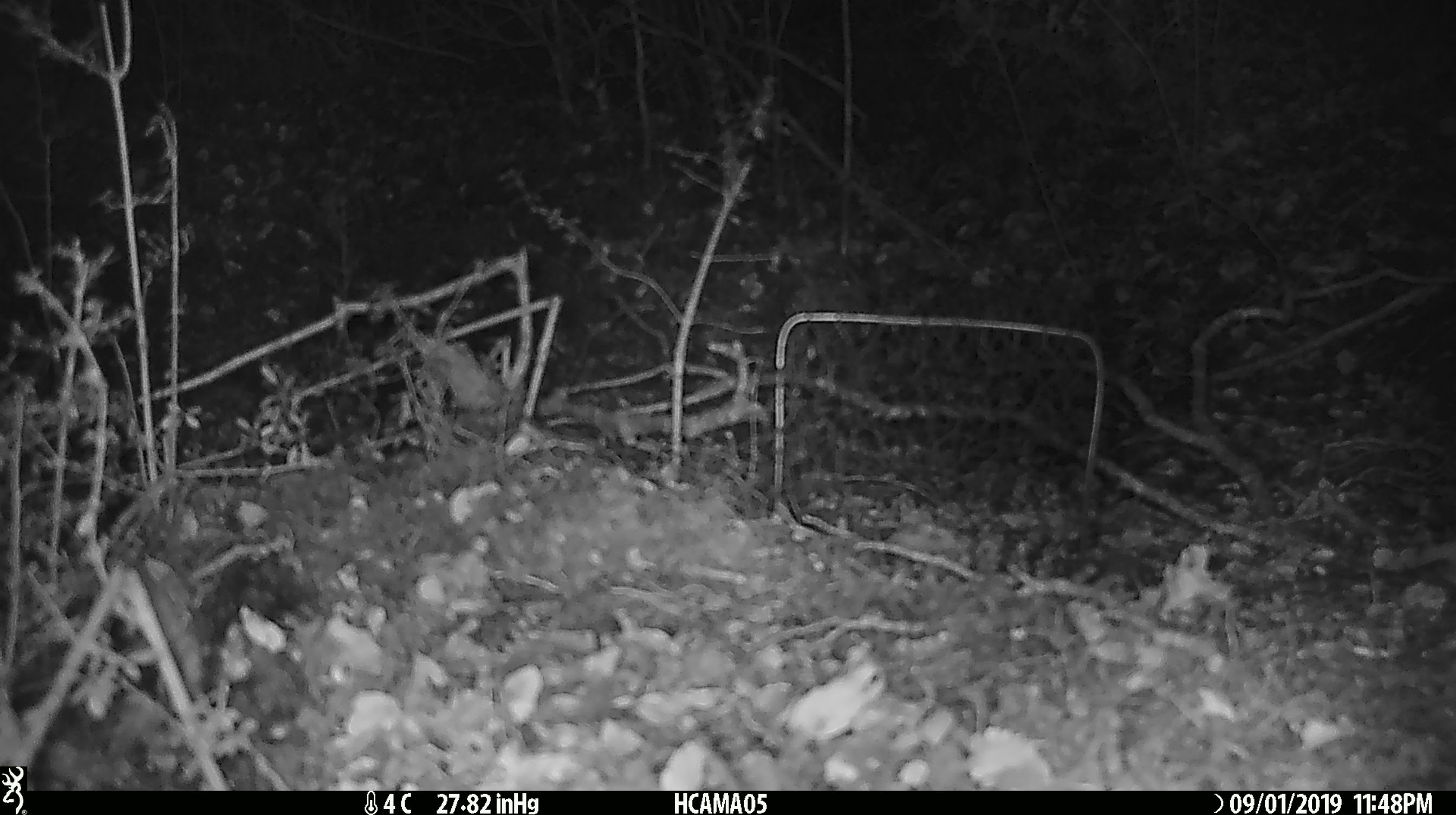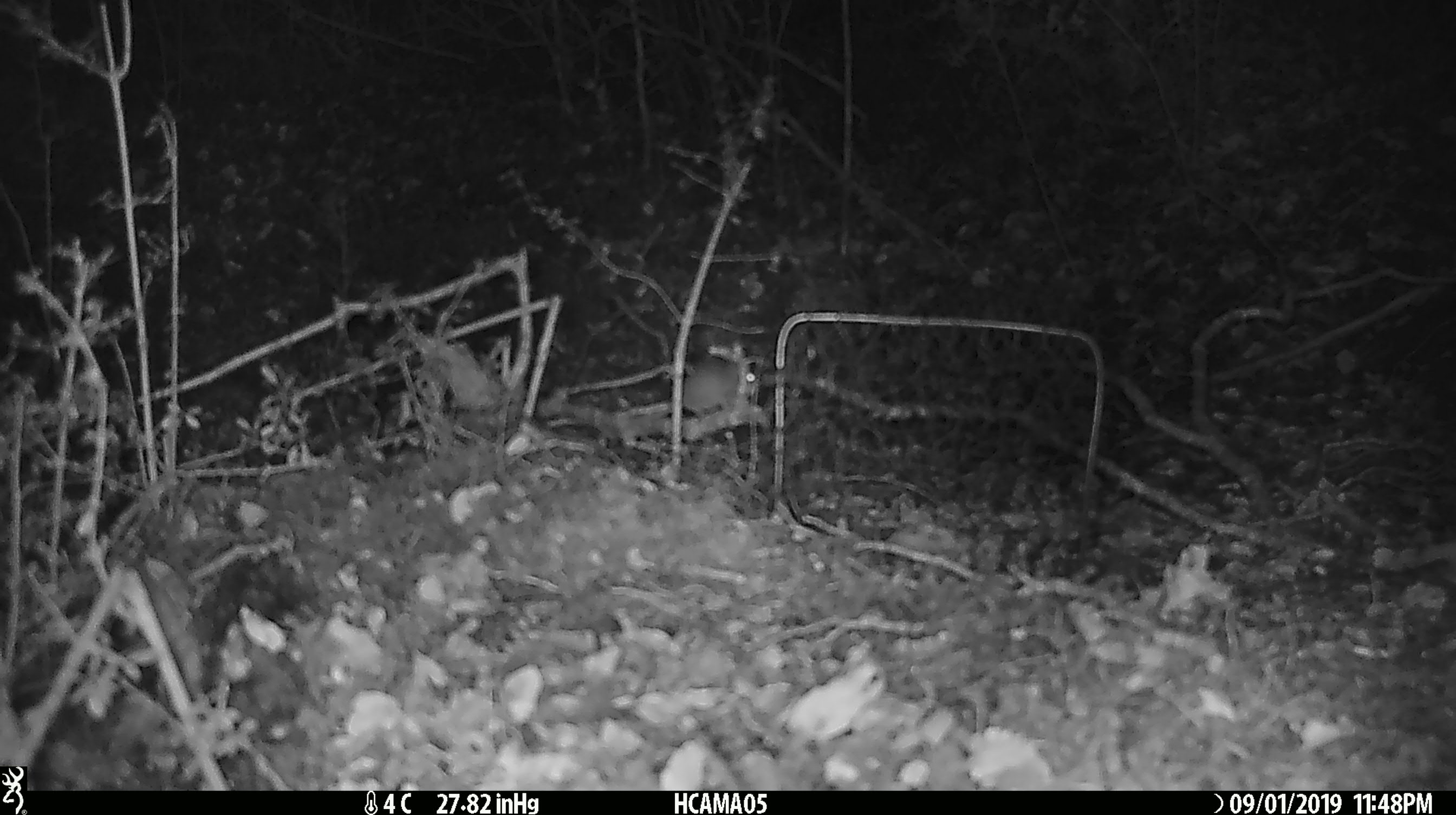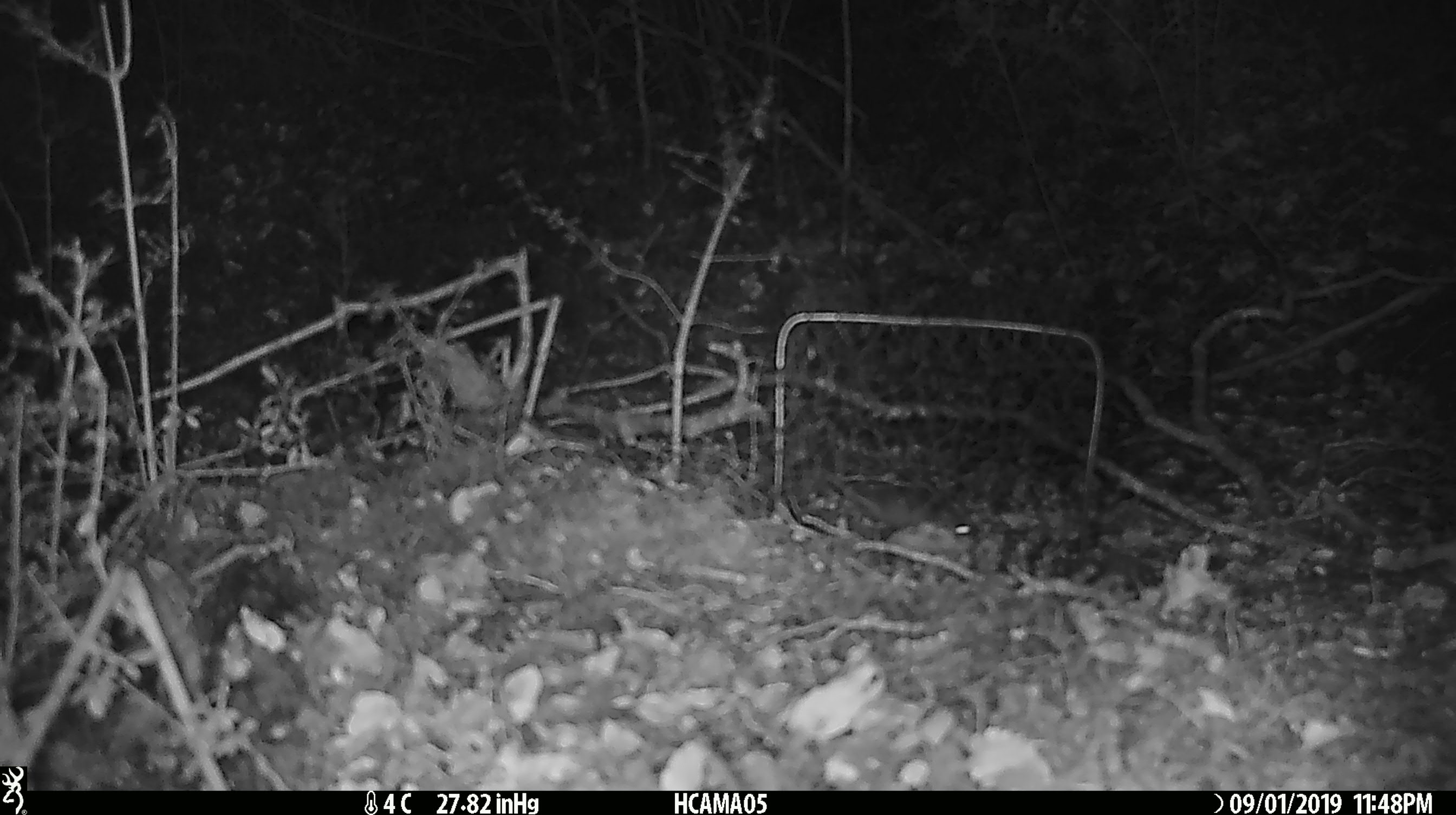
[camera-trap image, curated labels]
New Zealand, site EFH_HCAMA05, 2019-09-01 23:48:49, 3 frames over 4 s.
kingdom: Animalia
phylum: Chordata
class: Mammalia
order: Rodentia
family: Muridae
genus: Mus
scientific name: Mus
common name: mouse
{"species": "mouse (Mus)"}